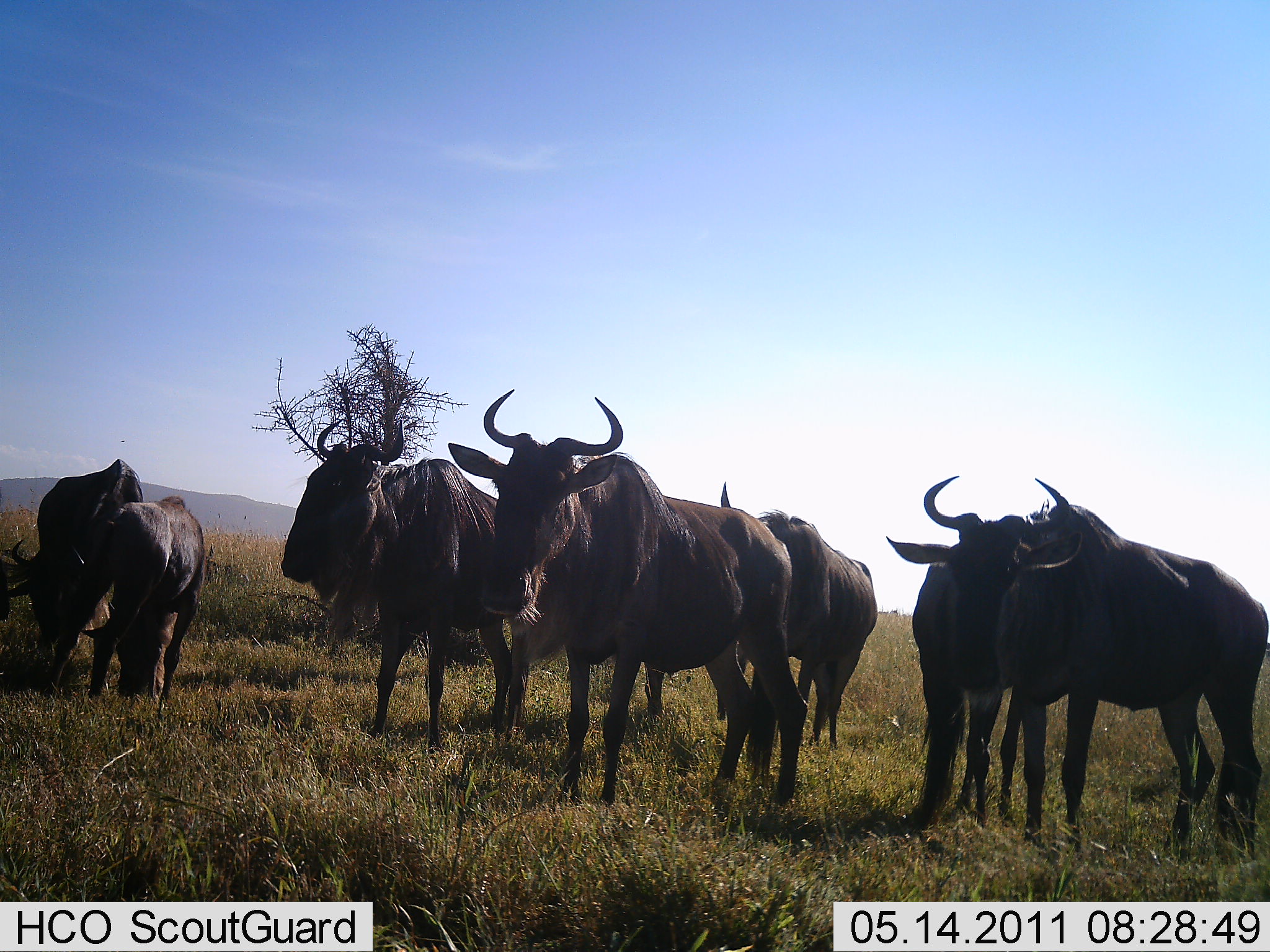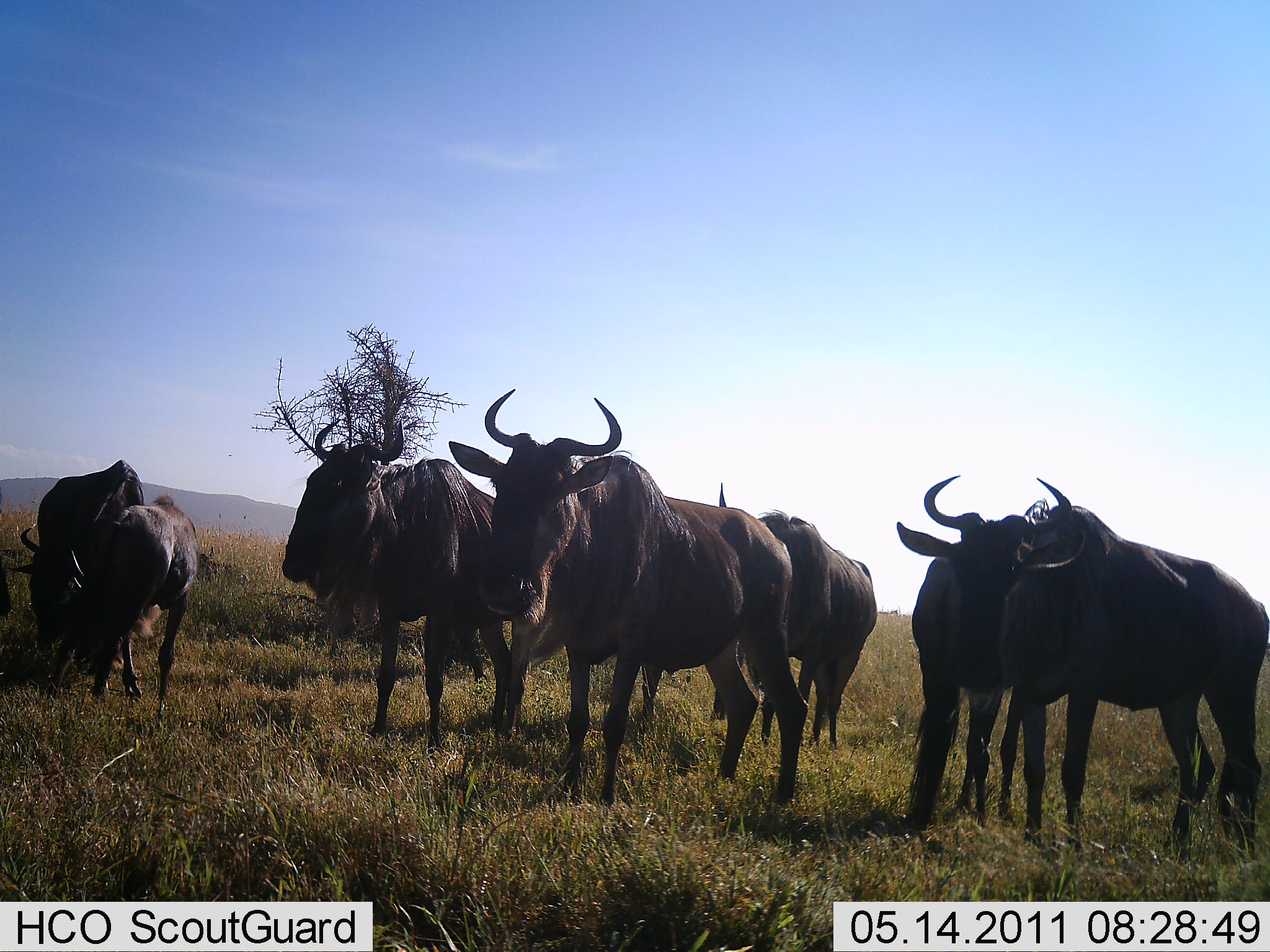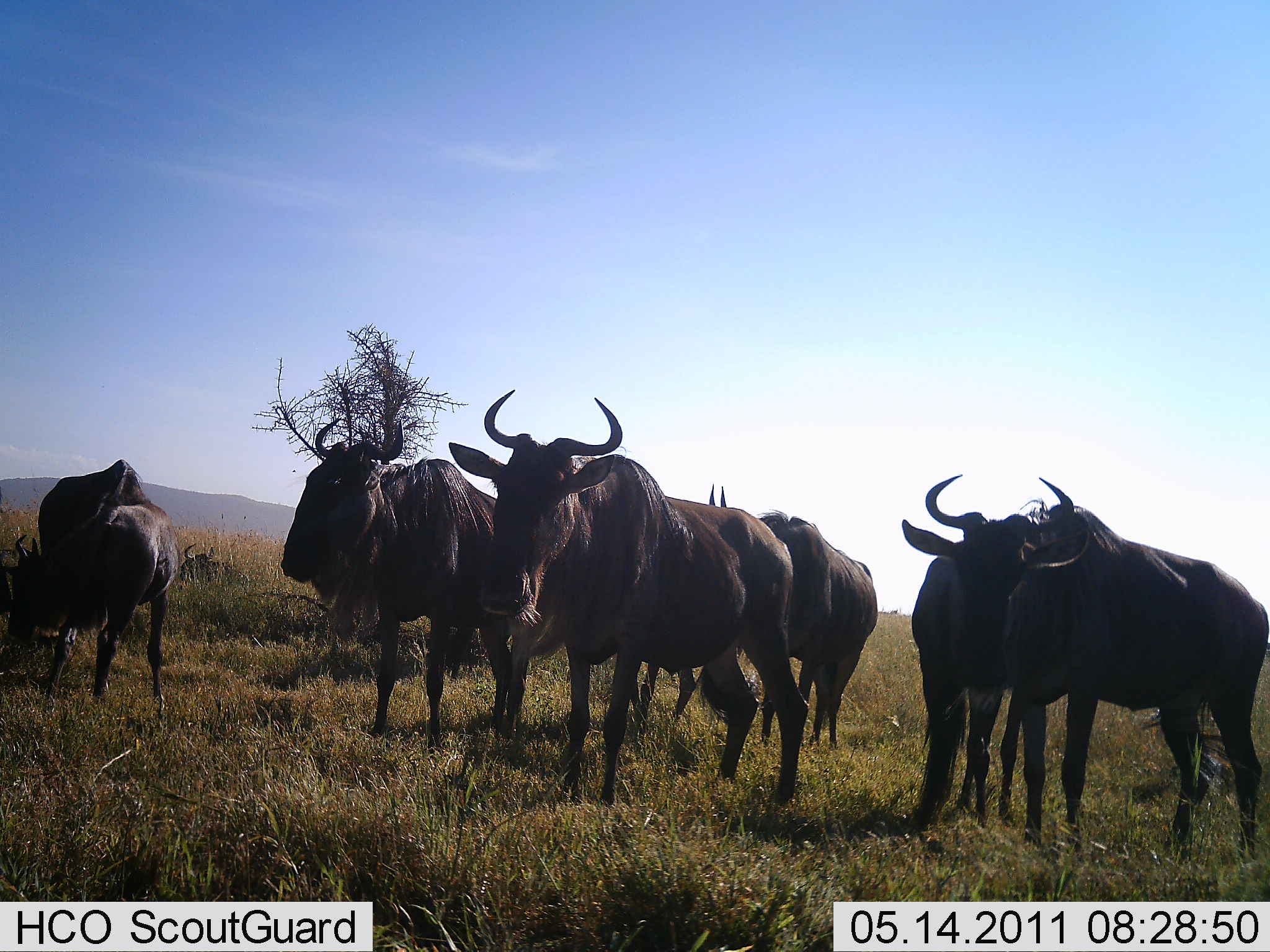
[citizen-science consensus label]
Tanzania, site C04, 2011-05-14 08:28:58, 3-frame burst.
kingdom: Animalia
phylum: Chordata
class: Mammalia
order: Artiodactyla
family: Bovidae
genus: Connochaetes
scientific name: Connochaetes taurinus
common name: blue wildebeest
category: wildebeest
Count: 7.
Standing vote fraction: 73%.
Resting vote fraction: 9%.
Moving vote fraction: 0%.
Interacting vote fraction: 9%.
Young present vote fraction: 0%.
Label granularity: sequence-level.